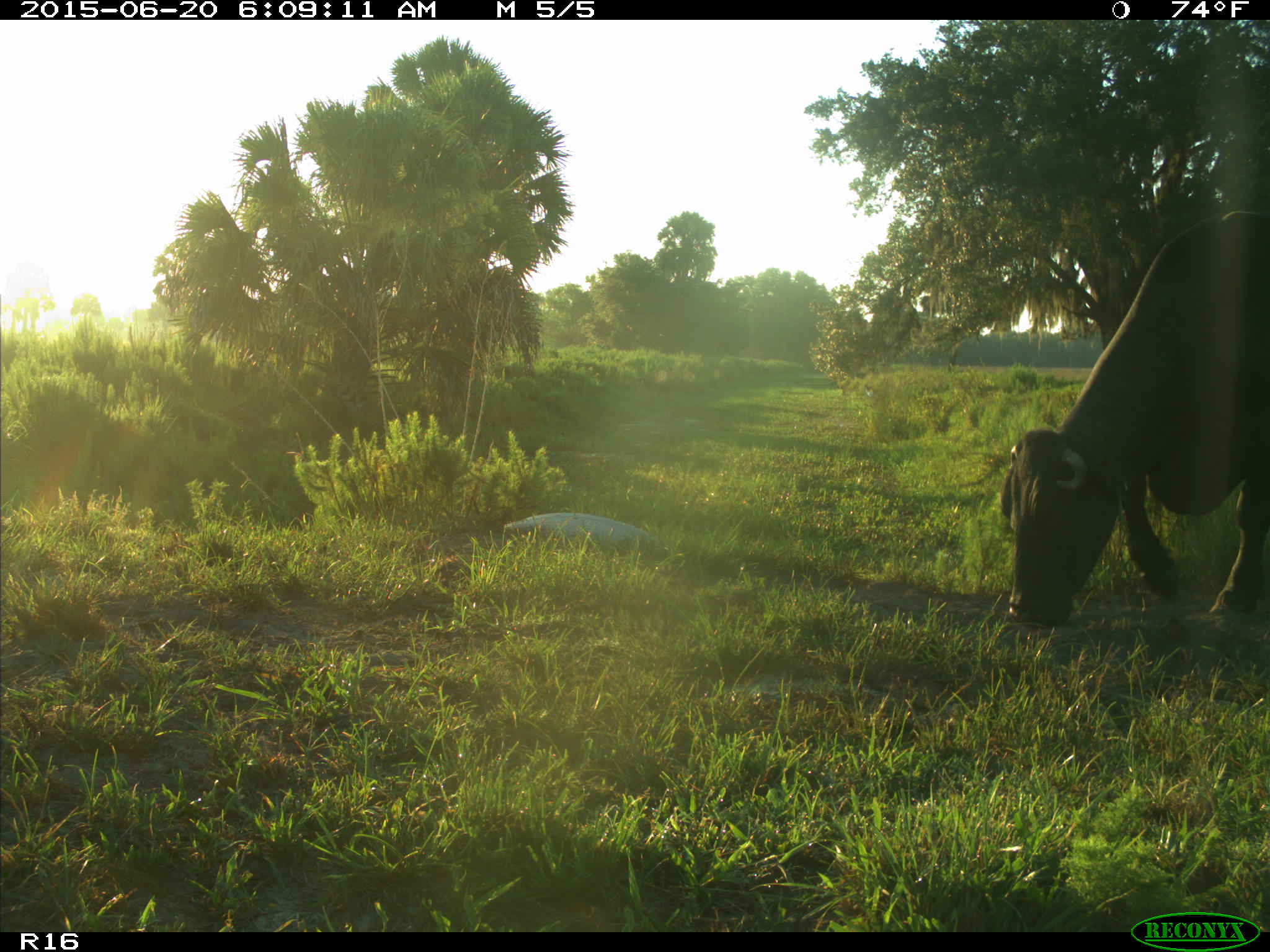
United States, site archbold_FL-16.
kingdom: Animalia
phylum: Chordata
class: Mammalia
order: Artiodactyla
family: Bovidae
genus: Bos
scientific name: Bos taurus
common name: domestic cow